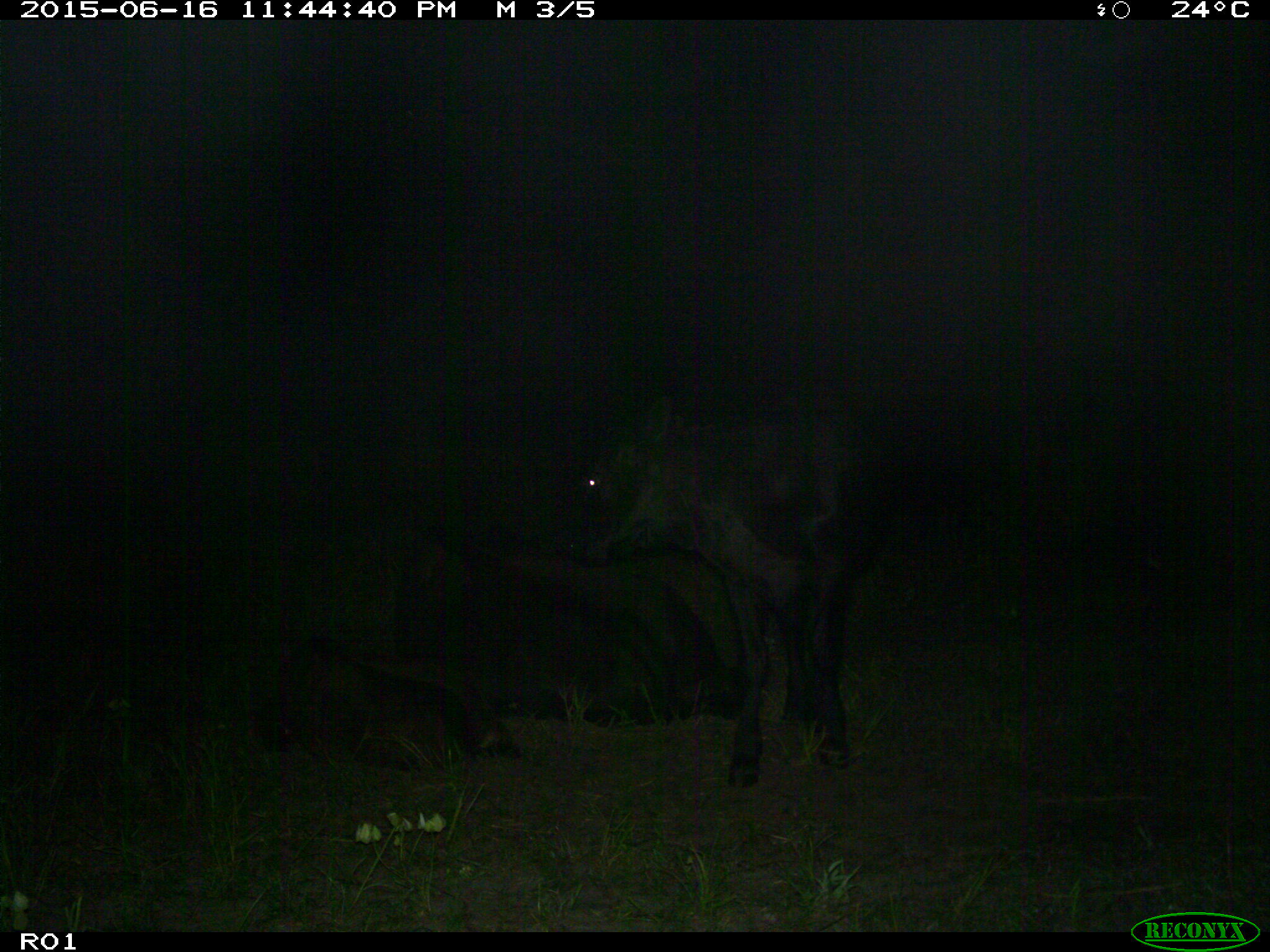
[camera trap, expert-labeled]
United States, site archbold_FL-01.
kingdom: Animalia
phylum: Chordata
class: Mammalia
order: Artiodactyla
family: Bovidae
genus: Bos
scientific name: Bos taurus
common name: domestic cow